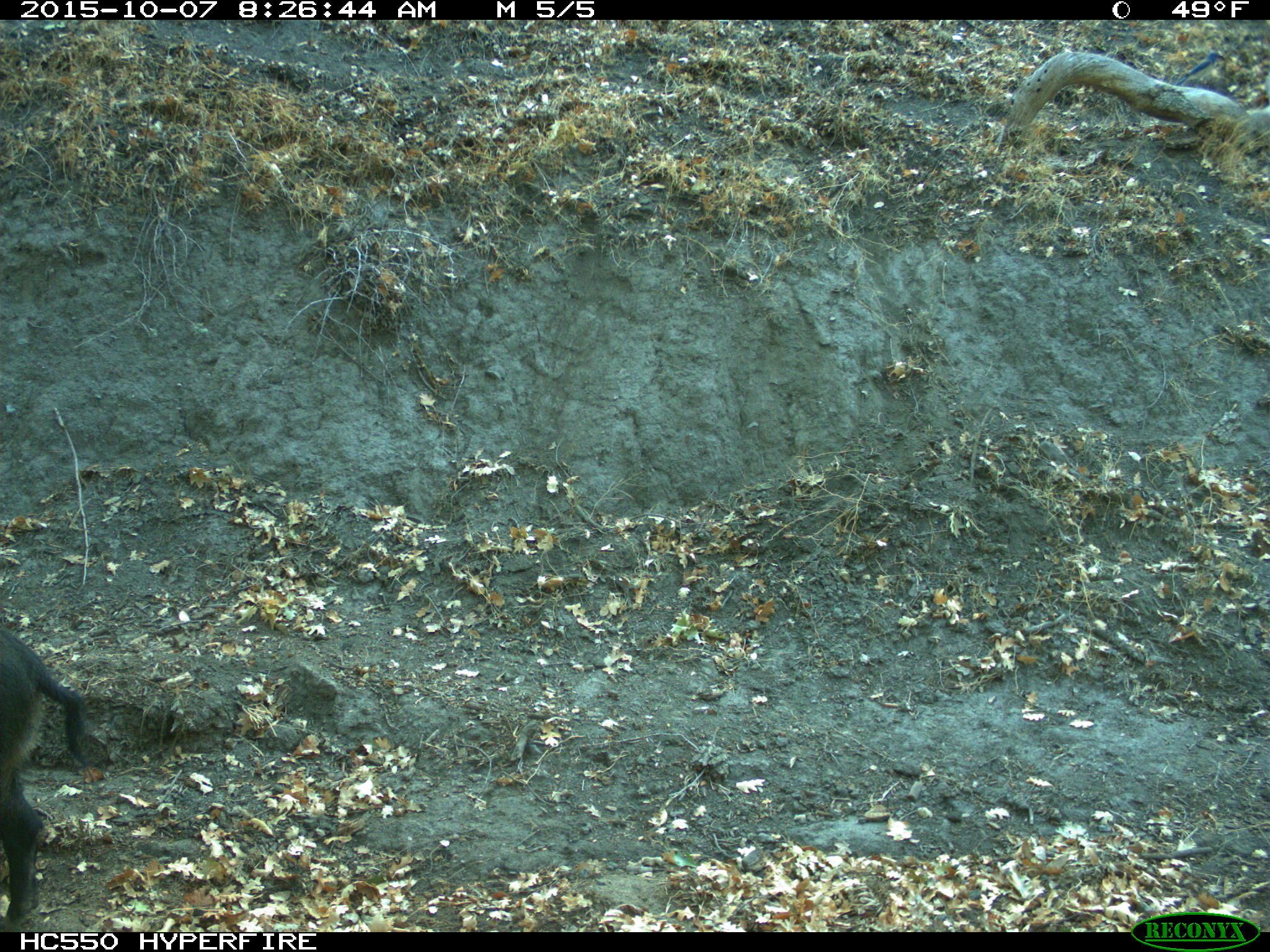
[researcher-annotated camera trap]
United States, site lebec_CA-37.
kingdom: Animalia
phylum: Chordata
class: Mammalia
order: Artiodactyla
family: Suidae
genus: Sus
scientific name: Sus scrofa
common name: wild boar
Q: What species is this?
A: Sus scrofa (wild boar).